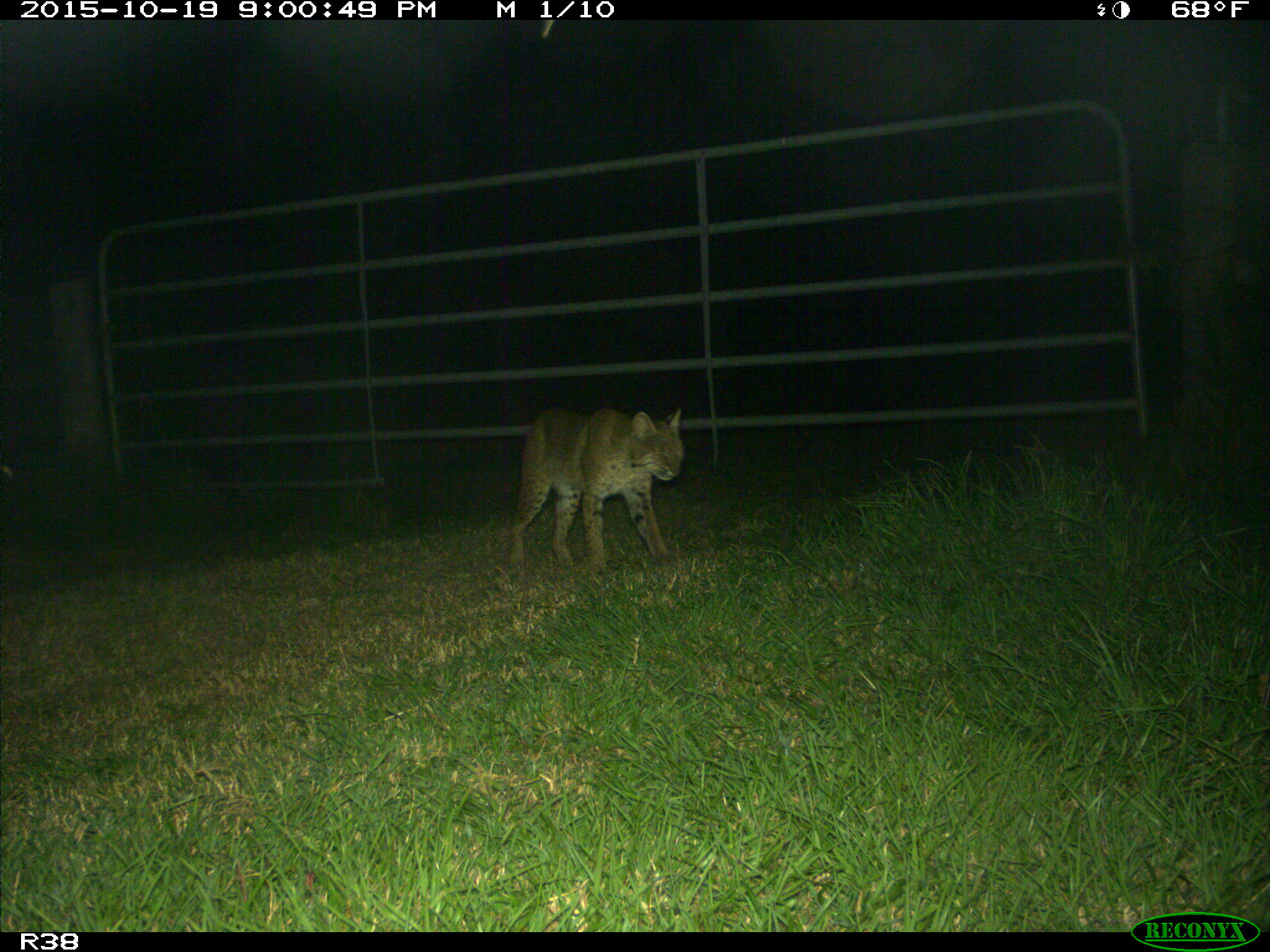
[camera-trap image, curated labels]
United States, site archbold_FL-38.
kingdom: Animalia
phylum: Chordata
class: Mammalia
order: Carnivora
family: Felidae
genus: Lynx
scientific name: Lynx rufus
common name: bobcat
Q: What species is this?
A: Lynx rufus (bobcat).